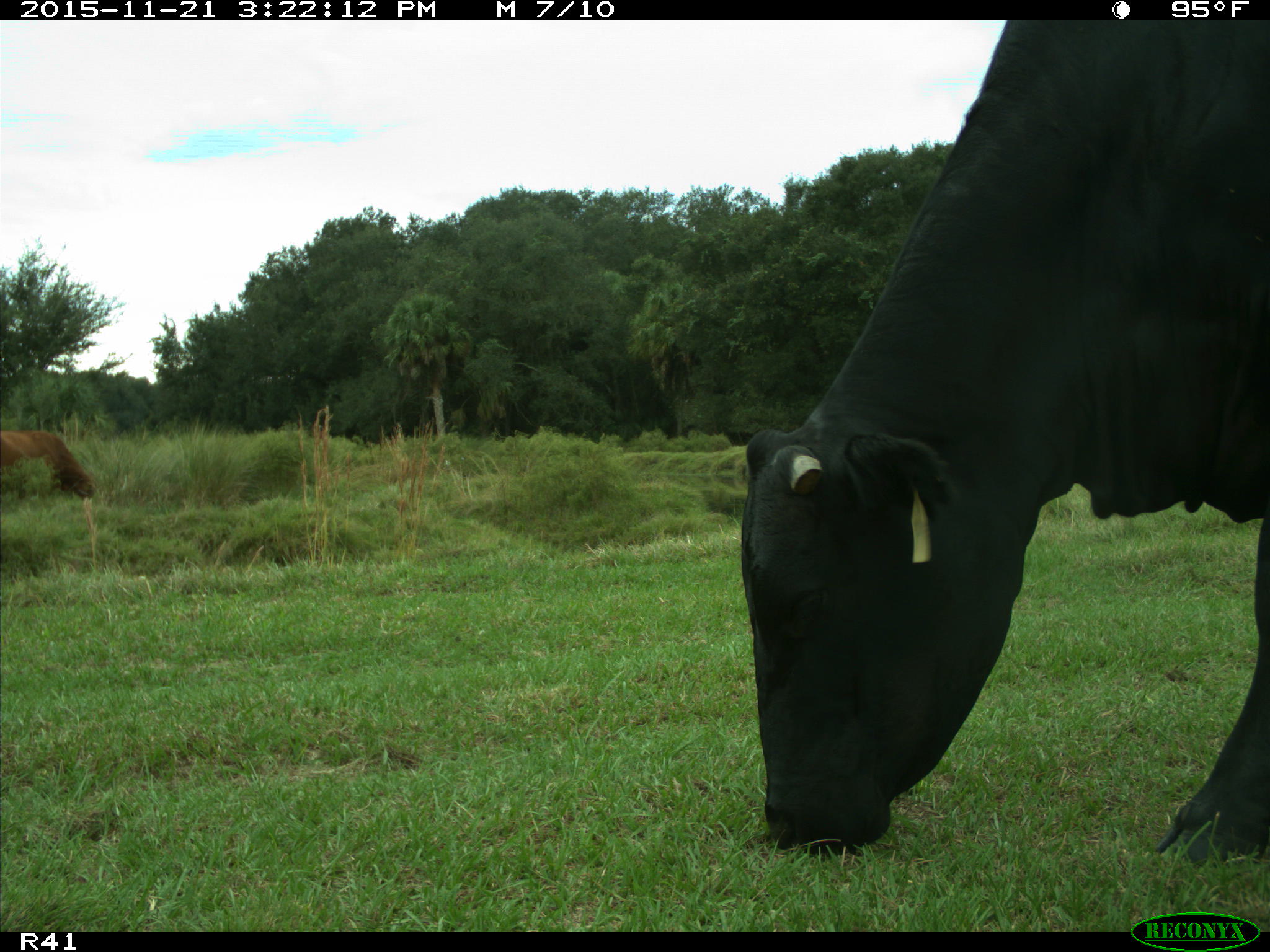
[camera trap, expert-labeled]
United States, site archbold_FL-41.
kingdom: Animalia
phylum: Chordata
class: Mammalia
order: Artiodactyla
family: Bovidae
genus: Bos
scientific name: Bos taurus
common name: domestic cow